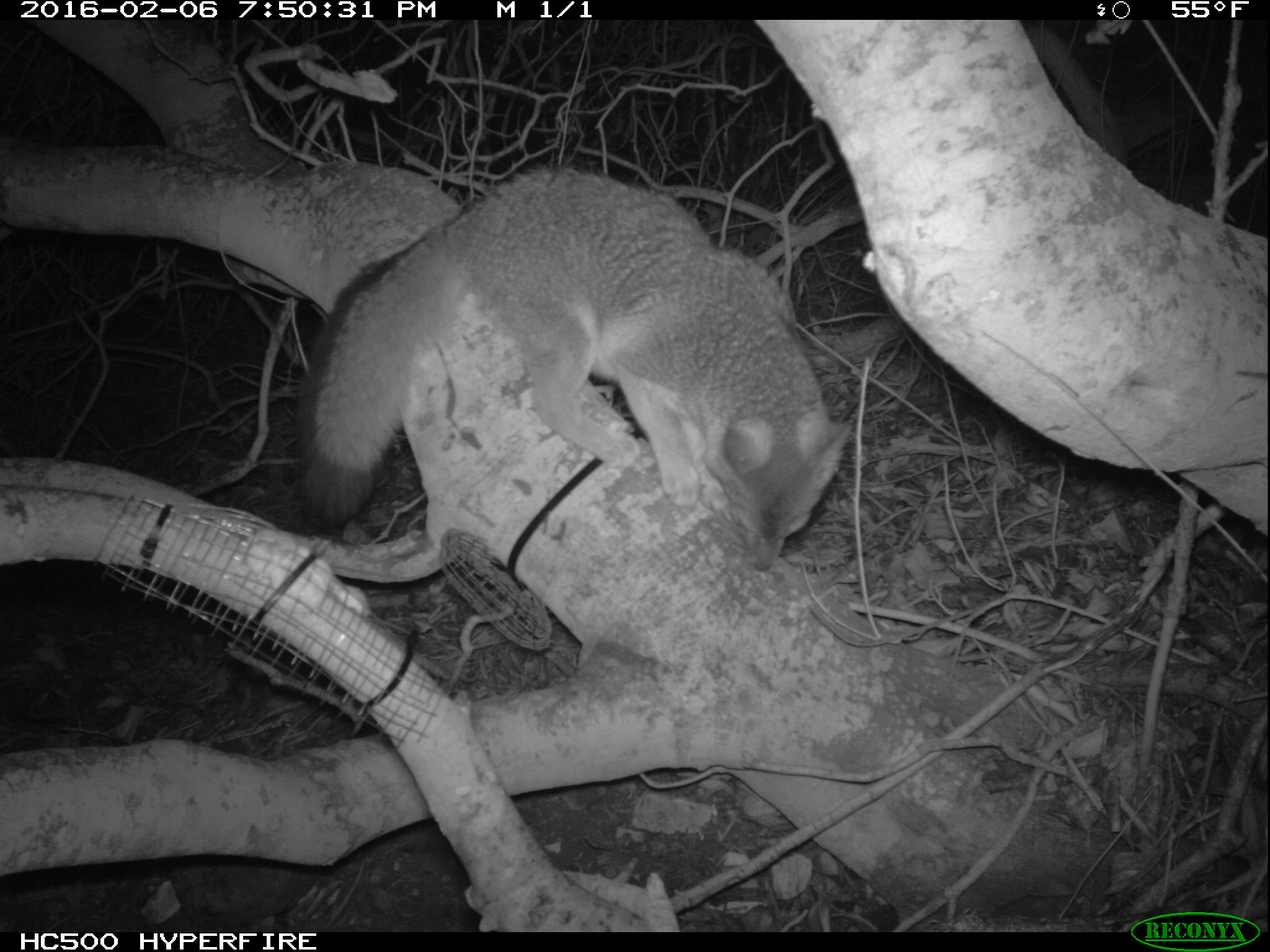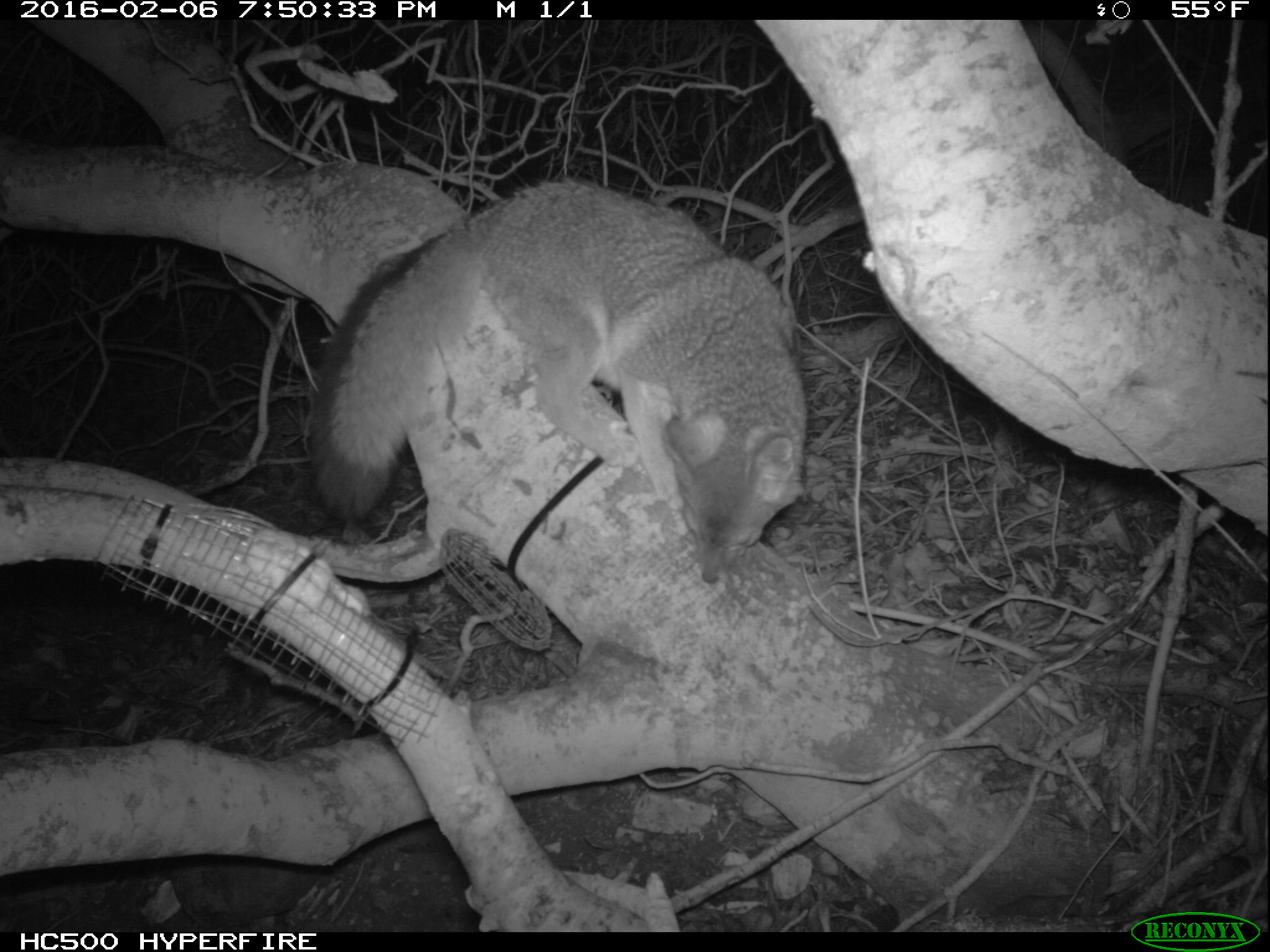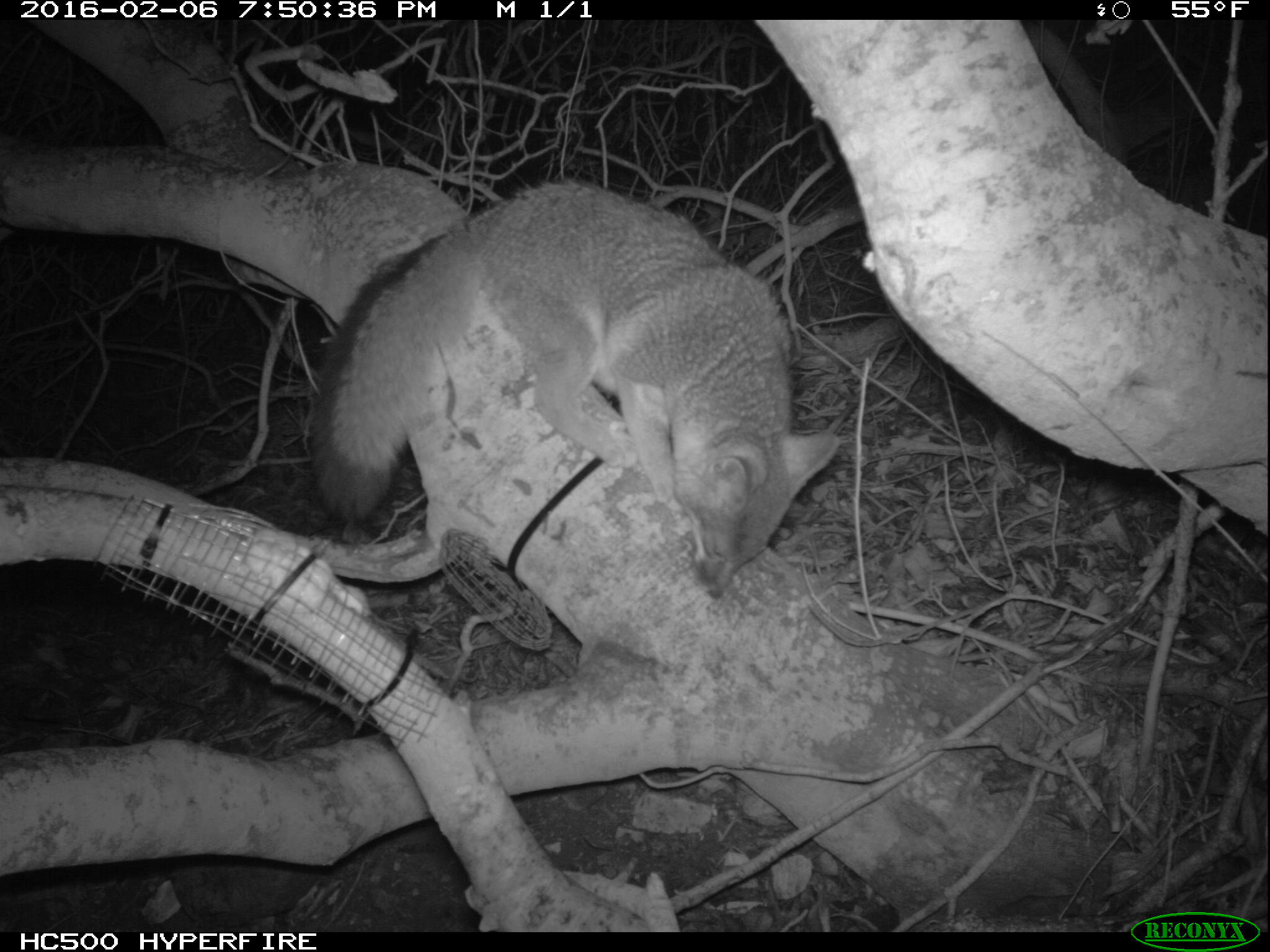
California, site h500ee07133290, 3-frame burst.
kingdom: Animalia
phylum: Chordata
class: Mammalia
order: Carnivora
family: Canidae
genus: Urocyon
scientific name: Urocyon littoralis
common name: island fox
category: fox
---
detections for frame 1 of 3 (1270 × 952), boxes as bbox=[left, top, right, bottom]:
fox: bbox=[292, 164, 856, 572]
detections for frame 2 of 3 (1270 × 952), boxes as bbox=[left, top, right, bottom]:
fox: bbox=[303, 176, 806, 583]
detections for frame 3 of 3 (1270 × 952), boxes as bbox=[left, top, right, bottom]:
fox: bbox=[309, 177, 841, 602]